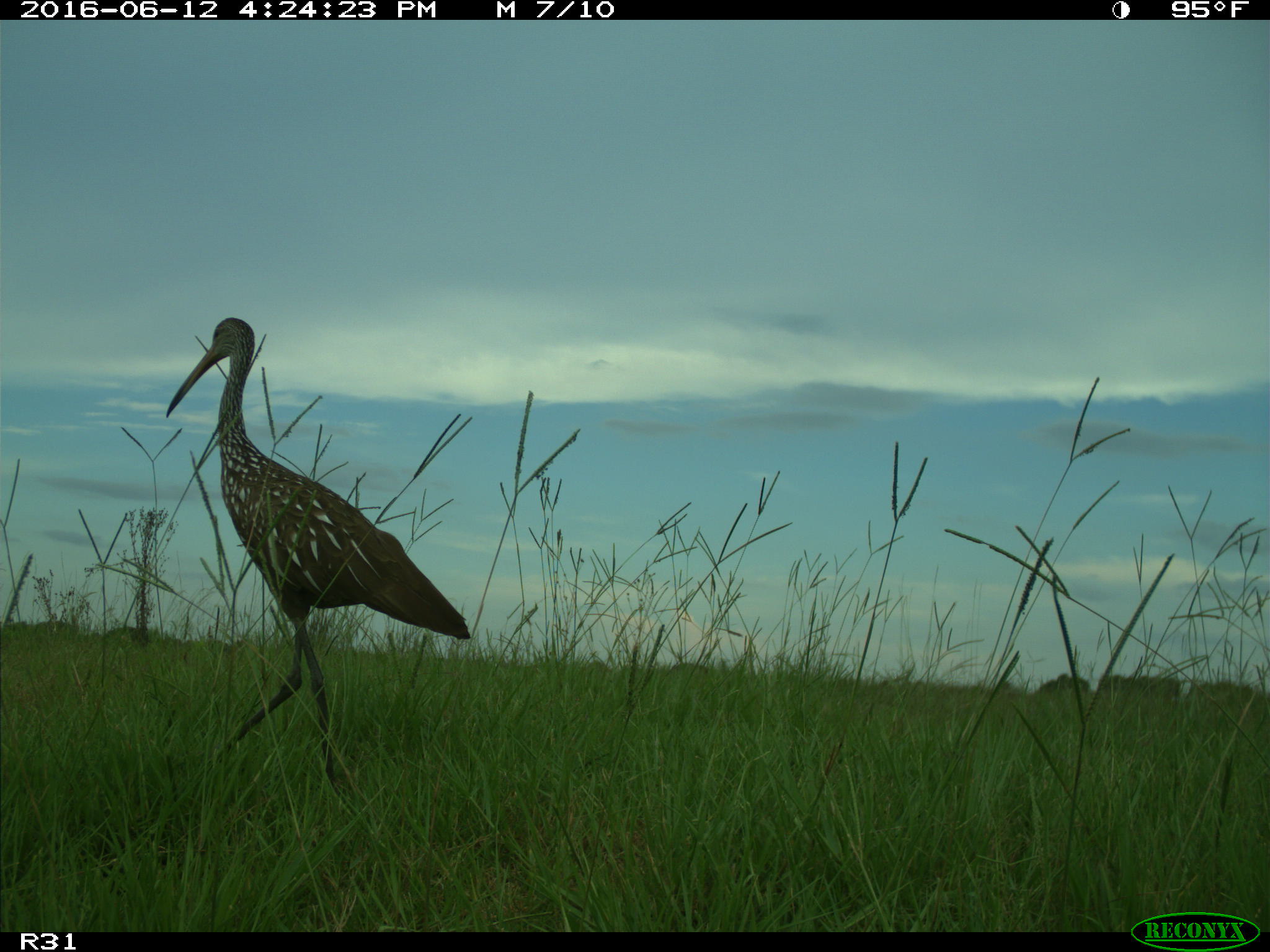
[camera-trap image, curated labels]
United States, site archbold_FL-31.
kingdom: Animalia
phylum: Chordata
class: Aves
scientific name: Aves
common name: birds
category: unidentified bird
Unidentified bird (birds) (Aves).